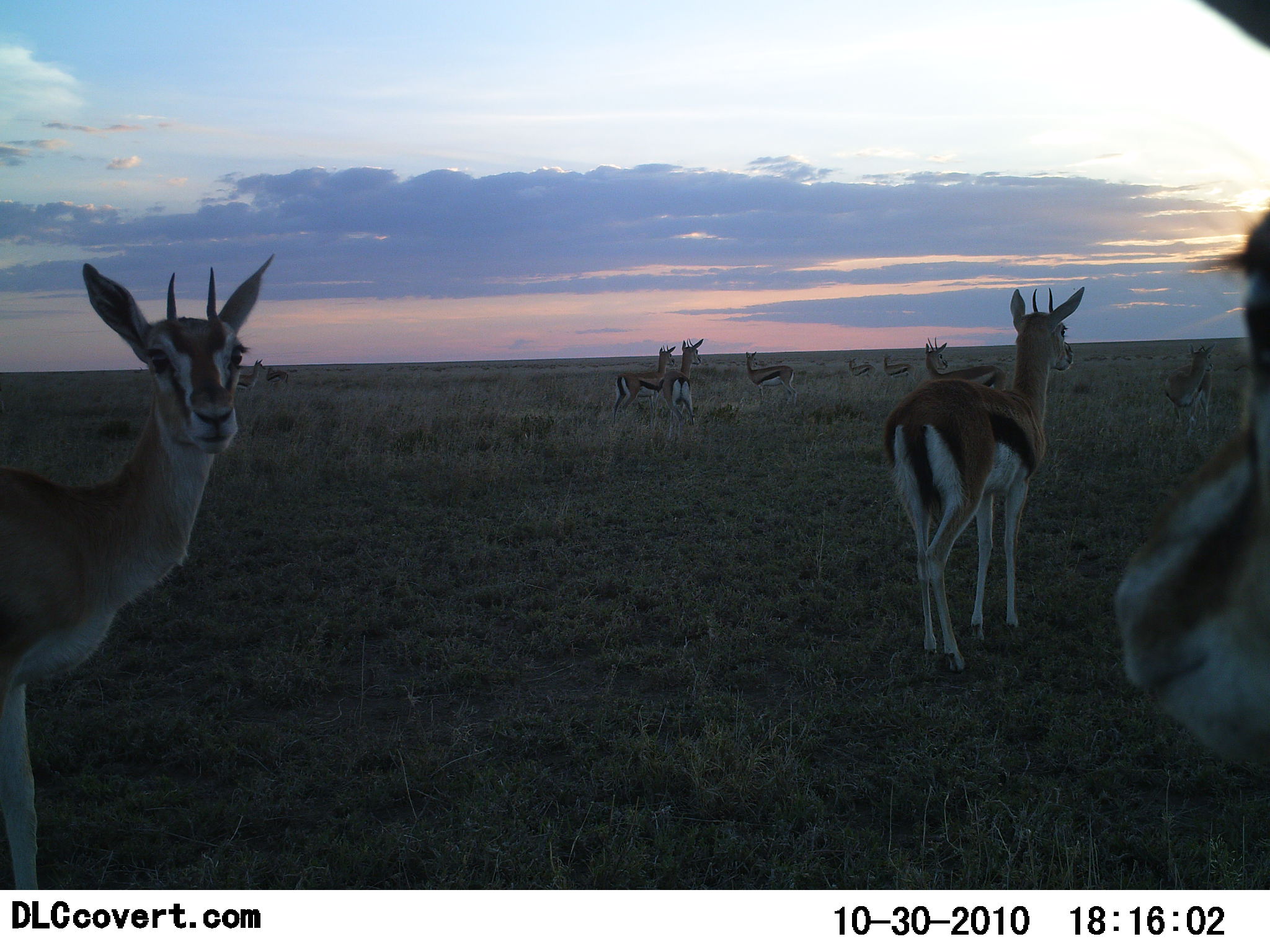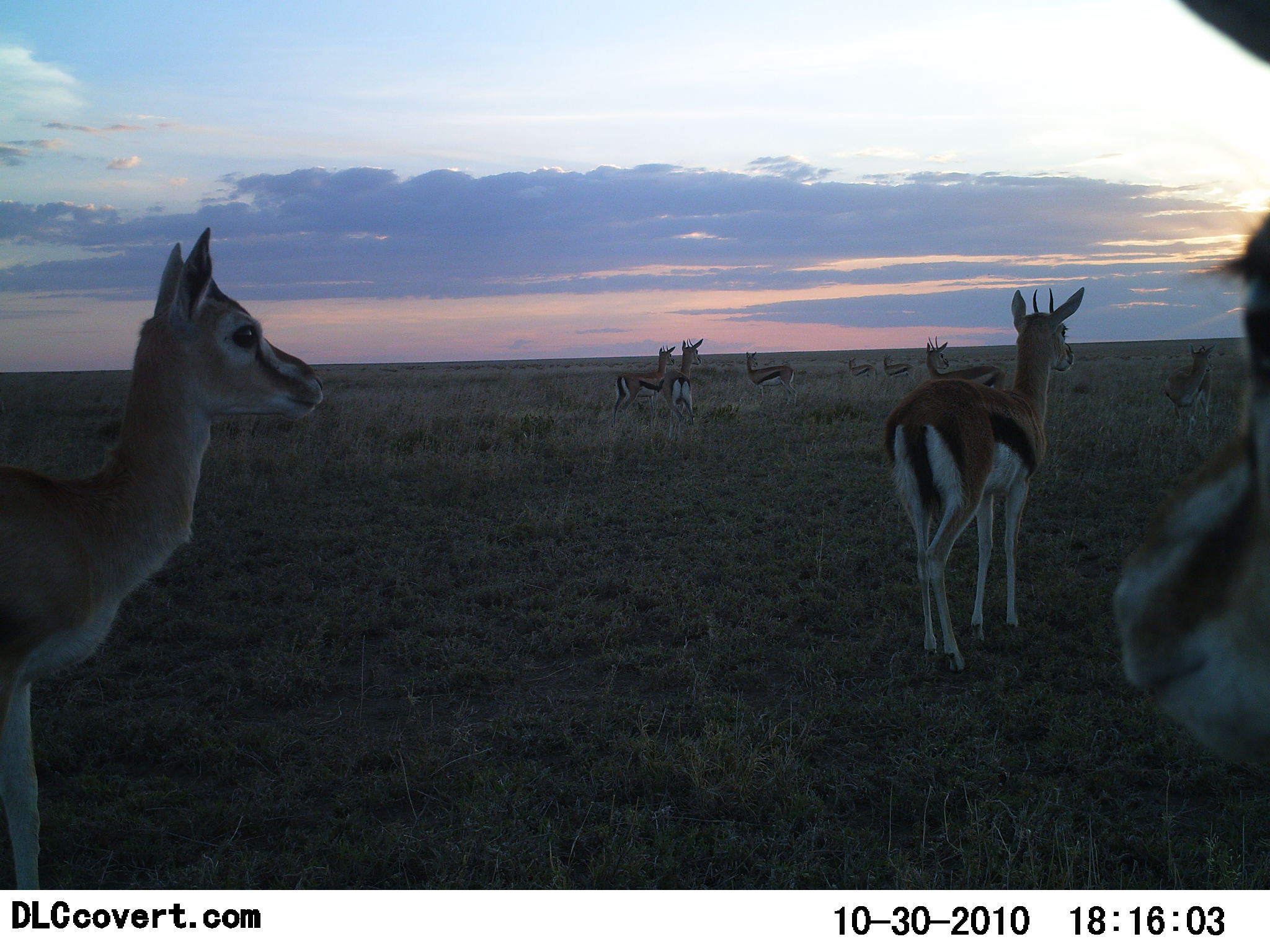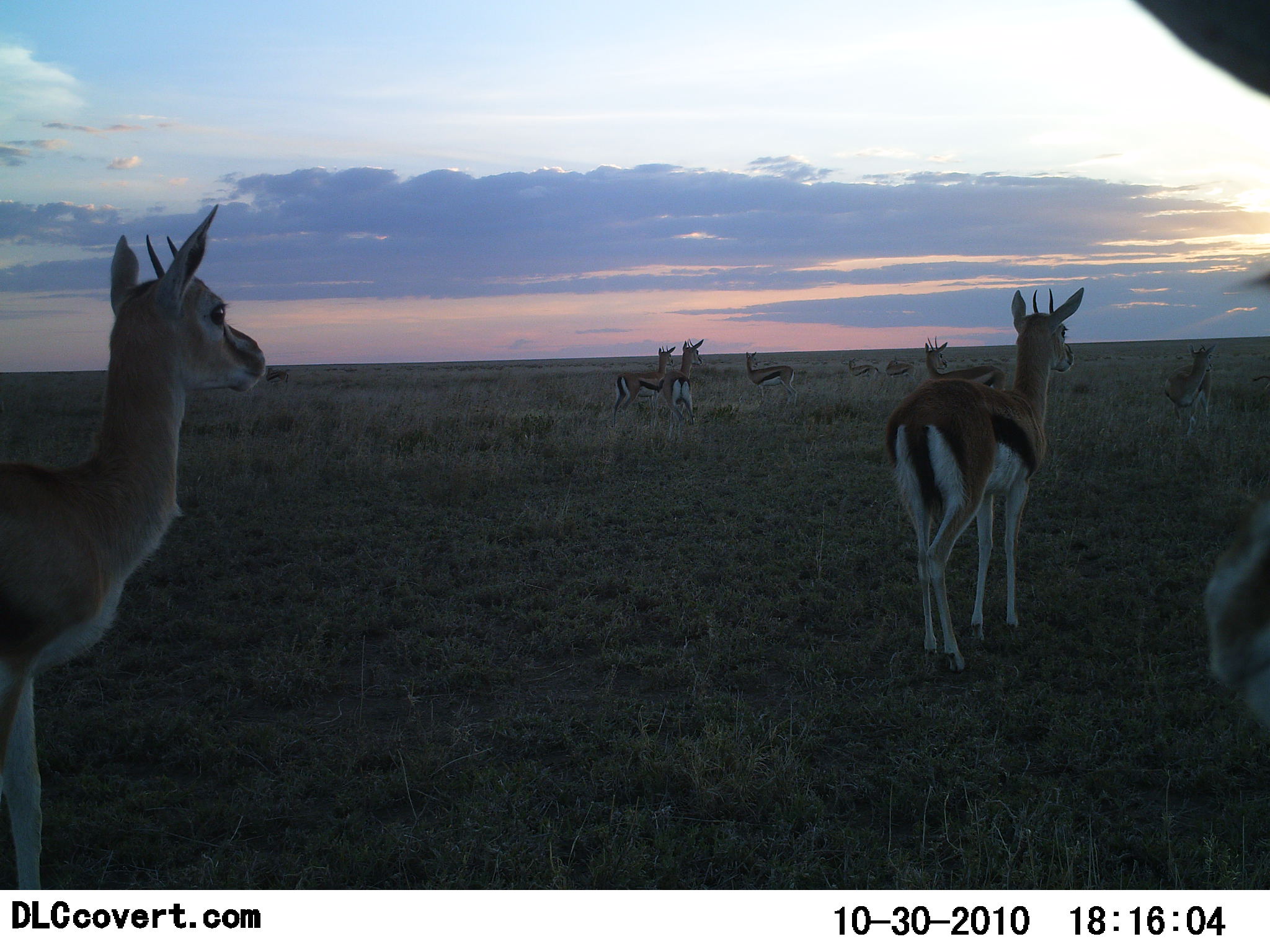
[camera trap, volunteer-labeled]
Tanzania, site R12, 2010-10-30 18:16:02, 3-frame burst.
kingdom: Animalia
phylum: Chordata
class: Mammalia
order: Artiodactyla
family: Bovidae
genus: Eudorcas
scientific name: Eudorcas thomsonii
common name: thomson's gazelle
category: gazellethomsons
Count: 10.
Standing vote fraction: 100%.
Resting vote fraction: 0%.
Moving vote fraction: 8%.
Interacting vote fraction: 0%.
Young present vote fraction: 0%.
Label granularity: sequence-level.